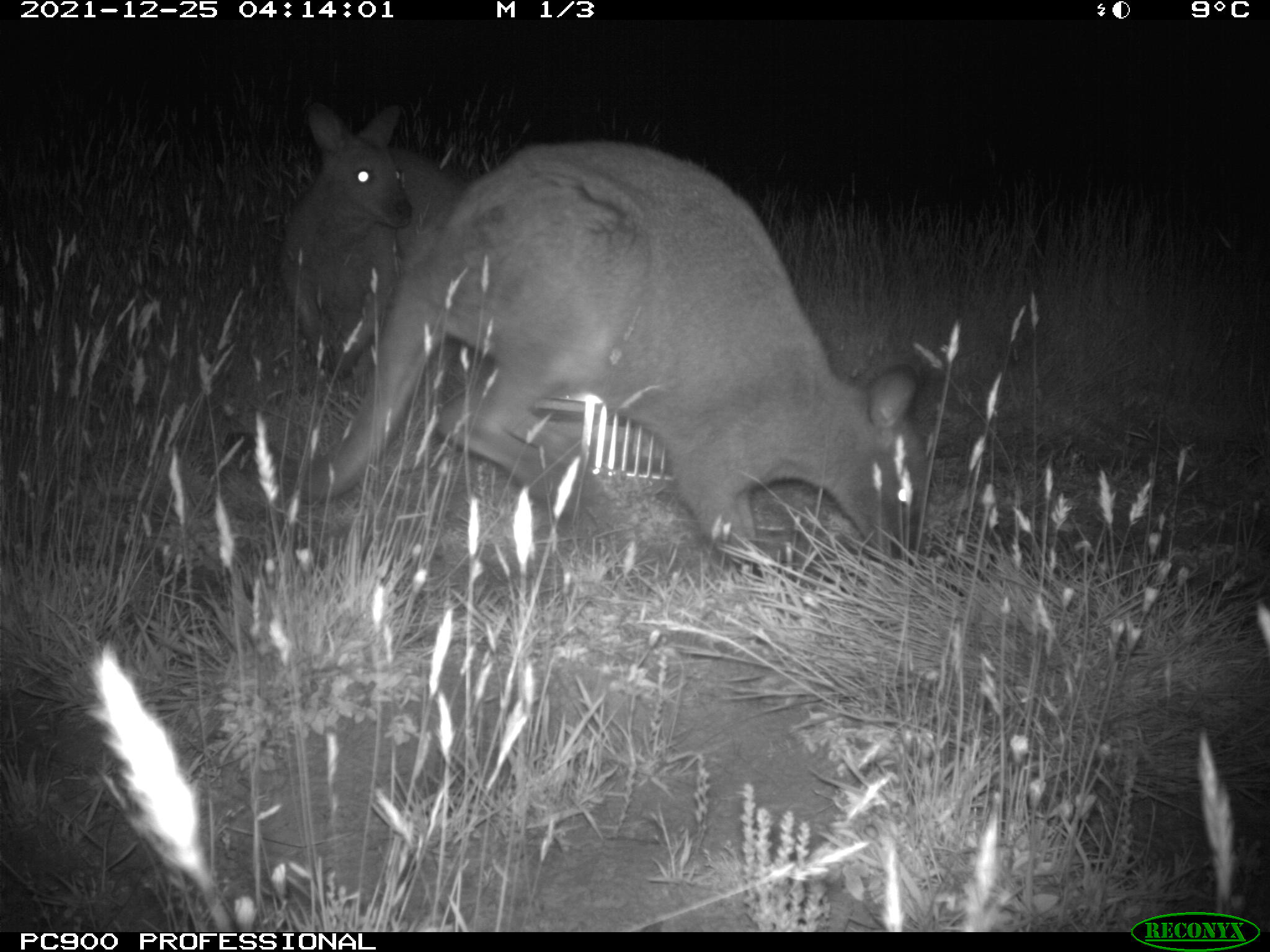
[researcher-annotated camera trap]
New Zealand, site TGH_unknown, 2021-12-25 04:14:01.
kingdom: Animalia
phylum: Chordata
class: Mammalia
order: Diprotodontia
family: Macropodidae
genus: Notamacropus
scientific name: Notamacropus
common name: wallaby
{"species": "wallaby (Notamacropus)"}